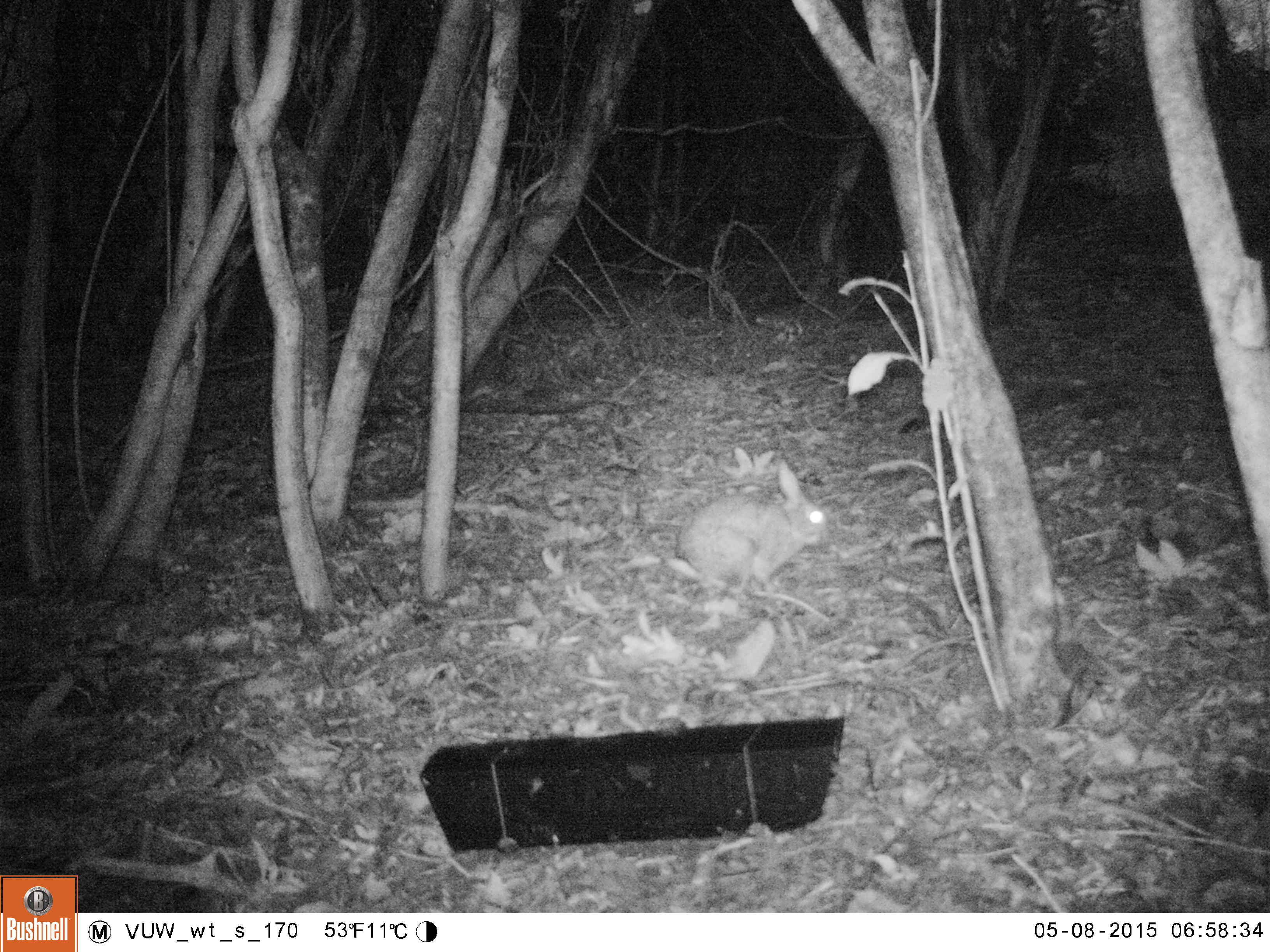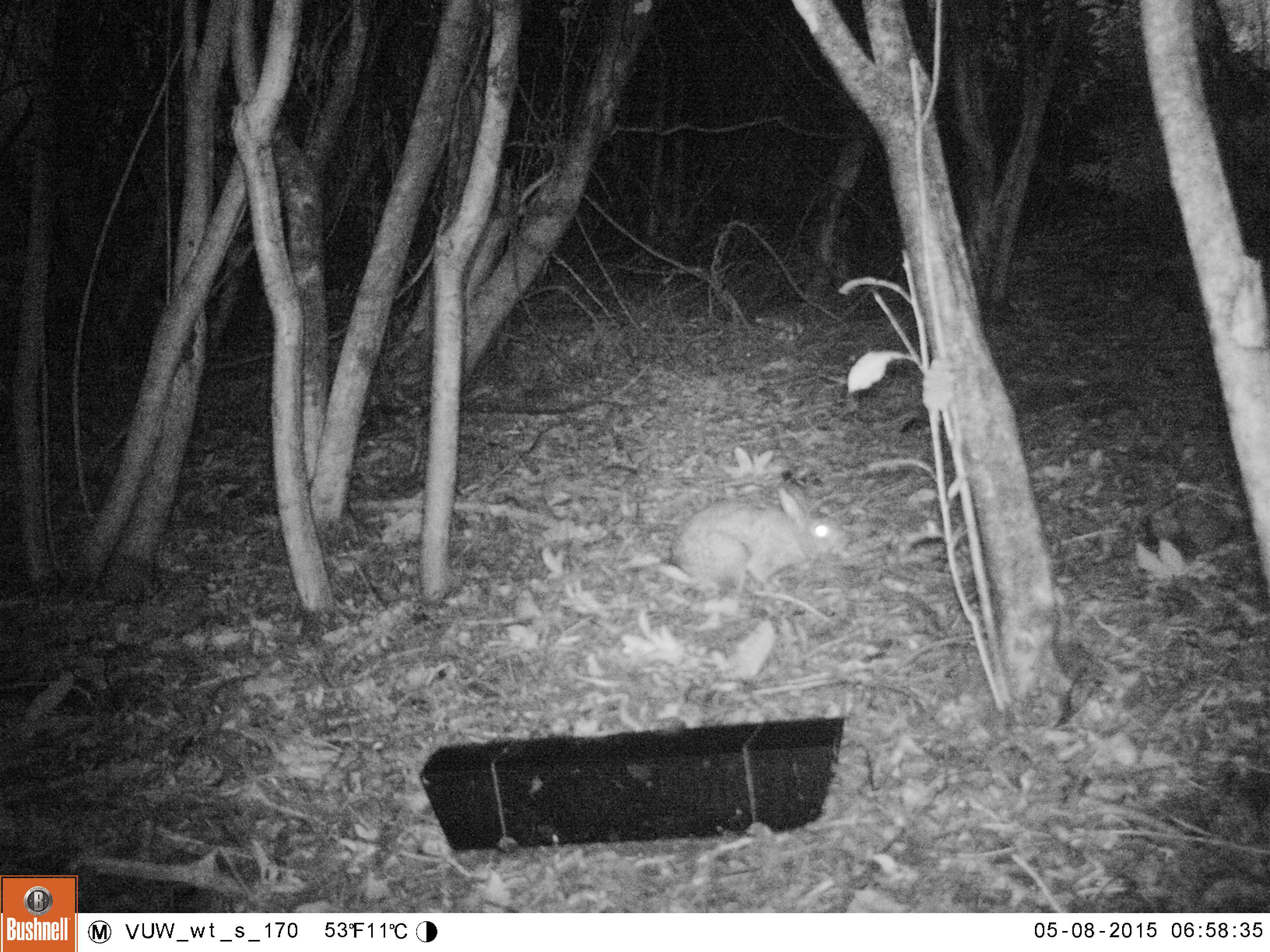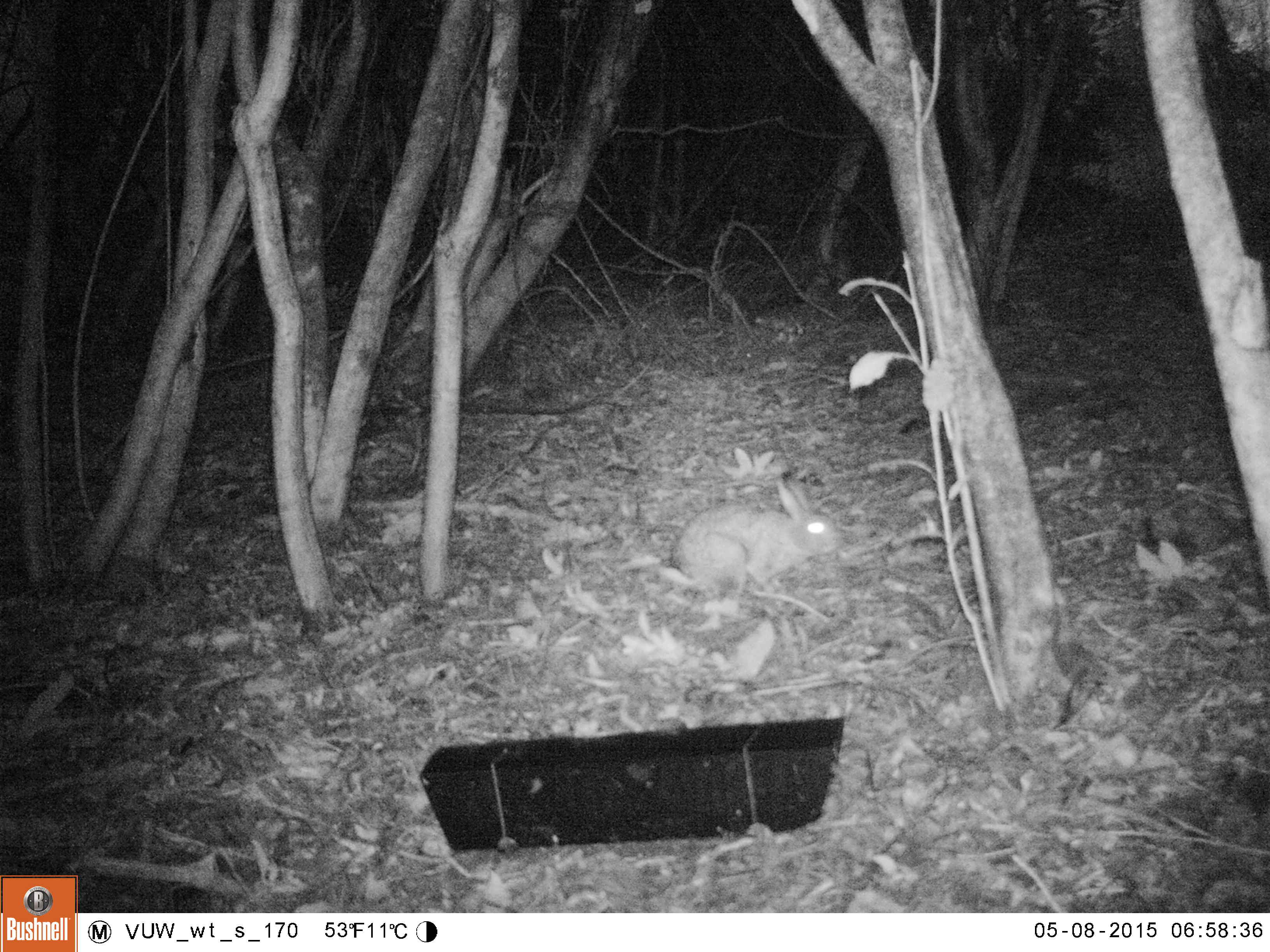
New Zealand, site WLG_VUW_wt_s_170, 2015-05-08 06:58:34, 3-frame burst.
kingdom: Animalia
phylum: Chordata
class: Mammalia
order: Lagomorpha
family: Leporidae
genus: Oryctolagus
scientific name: Oryctolagus cuniculus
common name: european rabbit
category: rabbit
Rabbit (european rabbit) (Oryctolagus cuniculus).